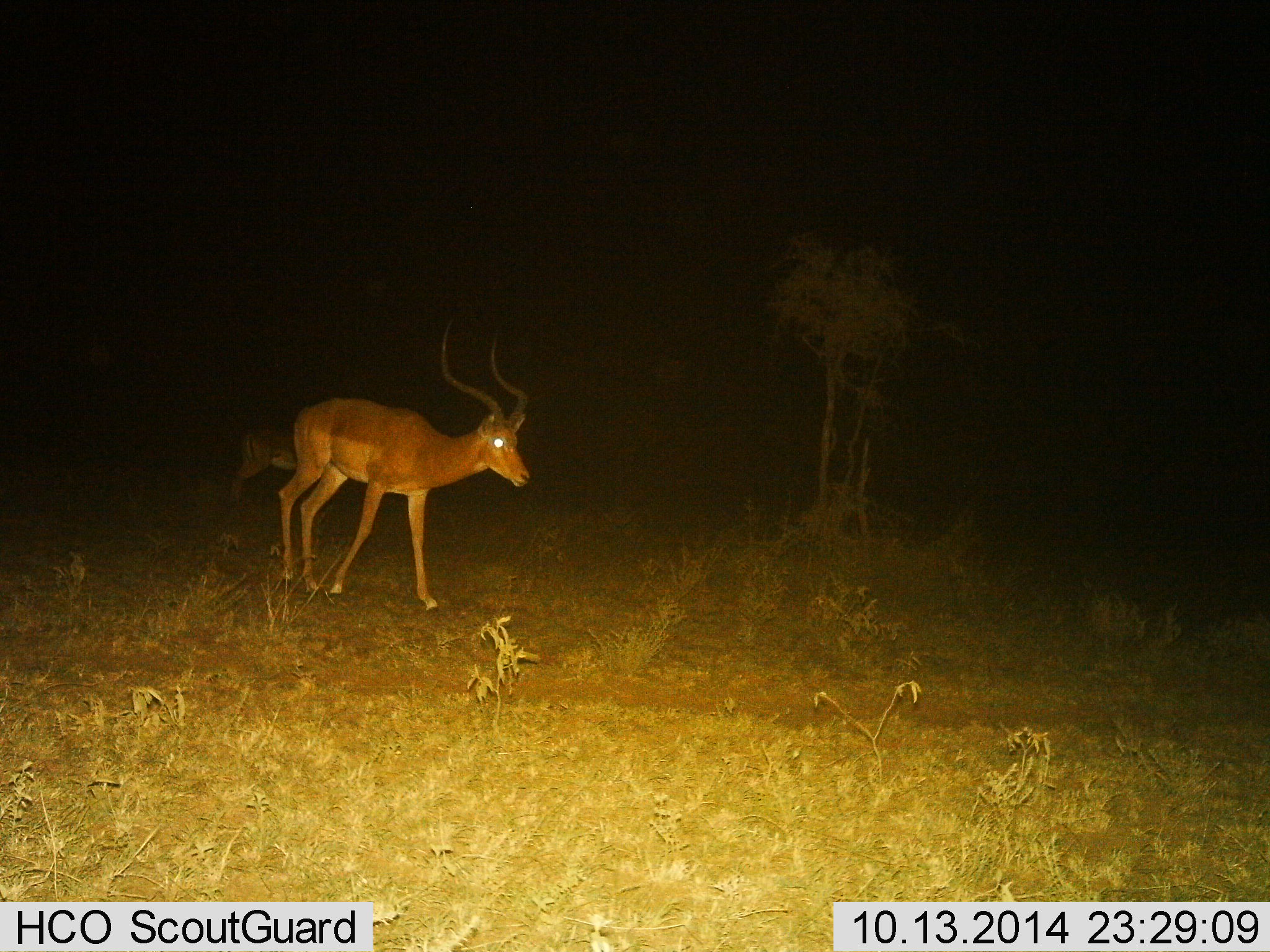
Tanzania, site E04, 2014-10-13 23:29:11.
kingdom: Animalia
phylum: Chordata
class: Mammalia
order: Artiodactyla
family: Bovidae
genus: Aepyceros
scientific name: Aepyceros melampus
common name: impala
Impala (Aepyceros melampus), count 2. Behavior (volunteer vote fractions): standing 40%, resting 0%, moving 70%, interacting 0%. Young present (vote fraction): 0%. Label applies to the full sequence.